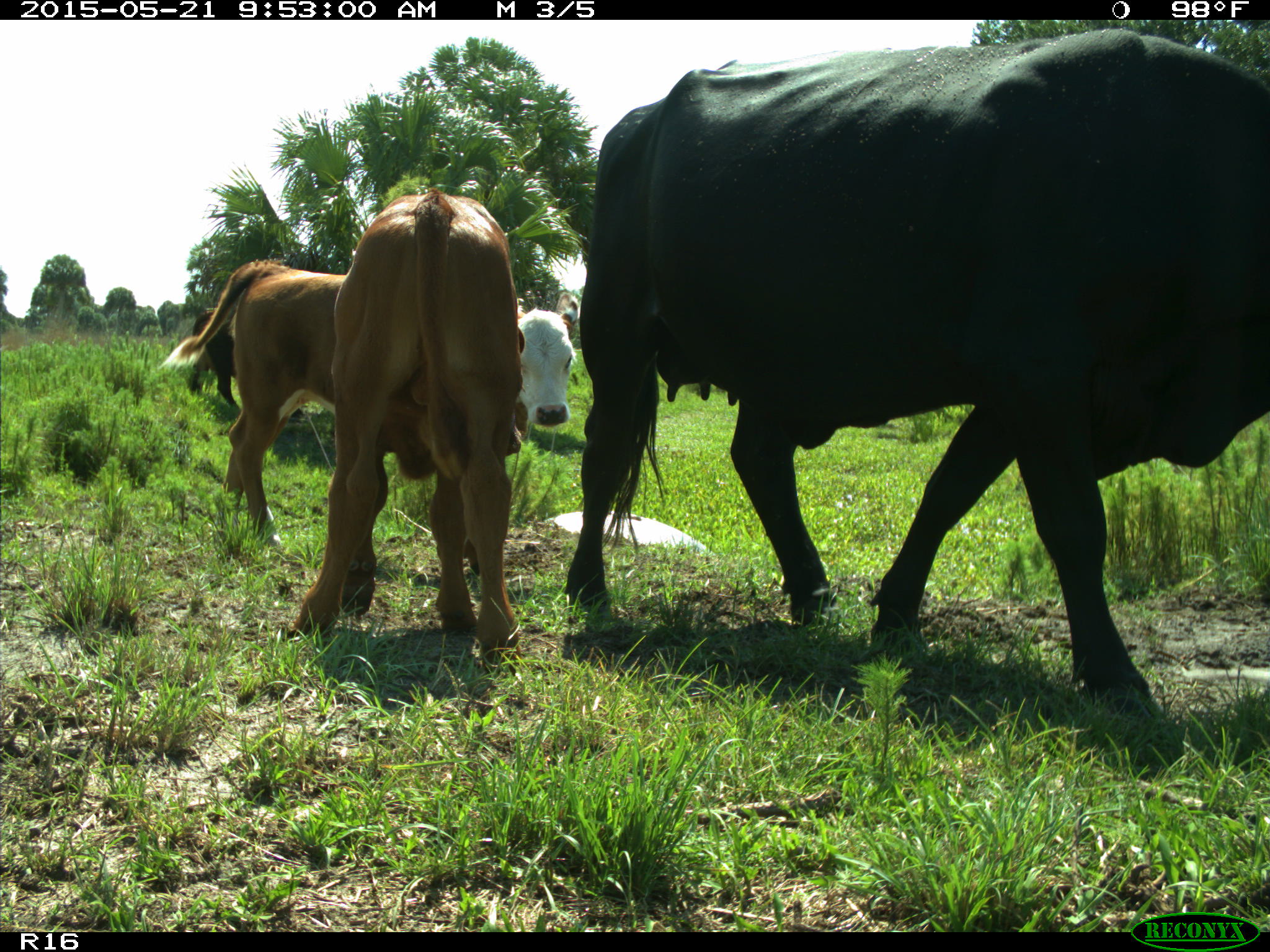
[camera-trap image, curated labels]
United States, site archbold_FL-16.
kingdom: Animalia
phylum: Chordata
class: Mammalia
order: Artiodactyla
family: Bovidae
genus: Bos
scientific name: Bos taurus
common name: domestic cow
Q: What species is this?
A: Bos taurus (domestic cow).